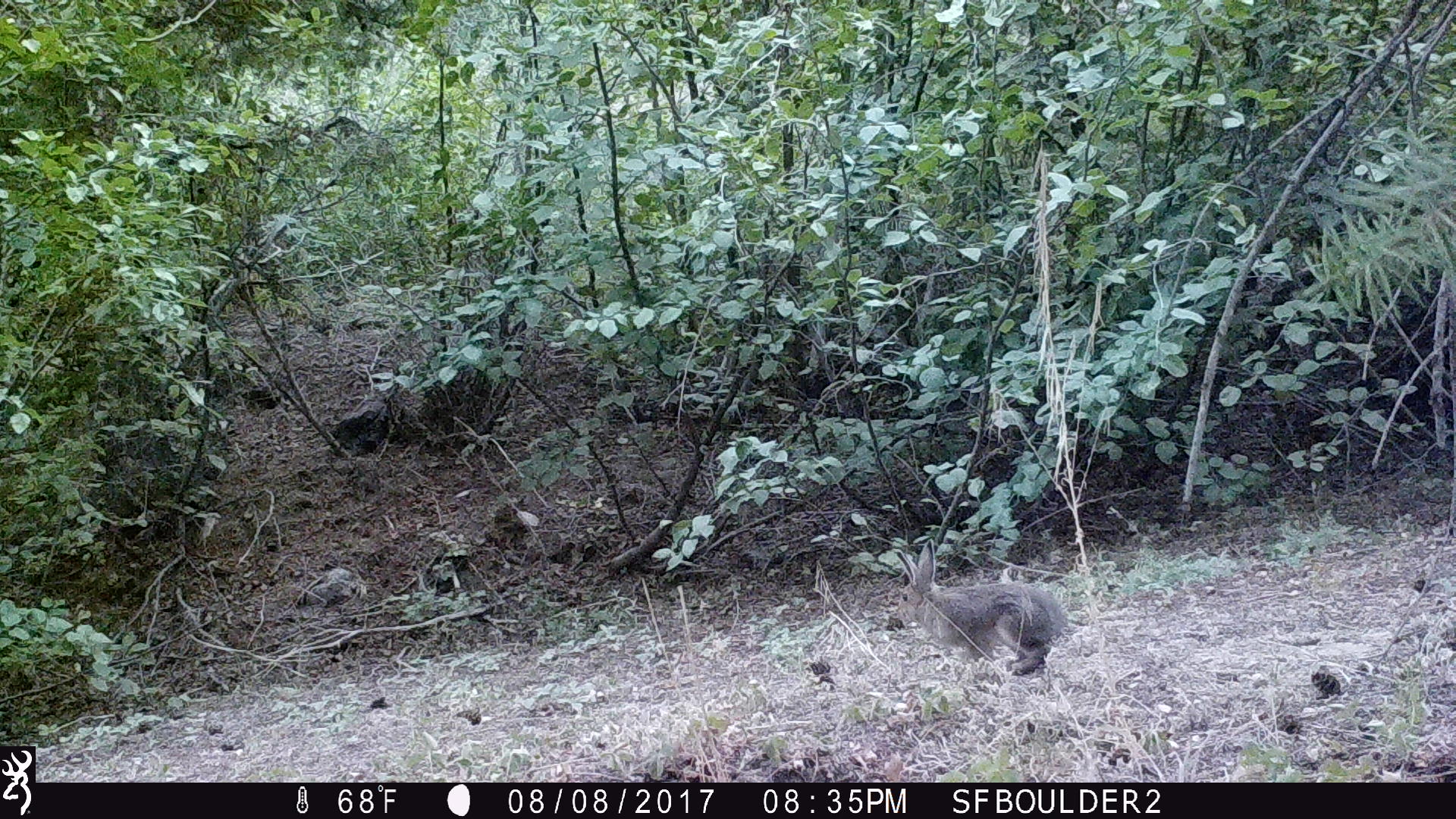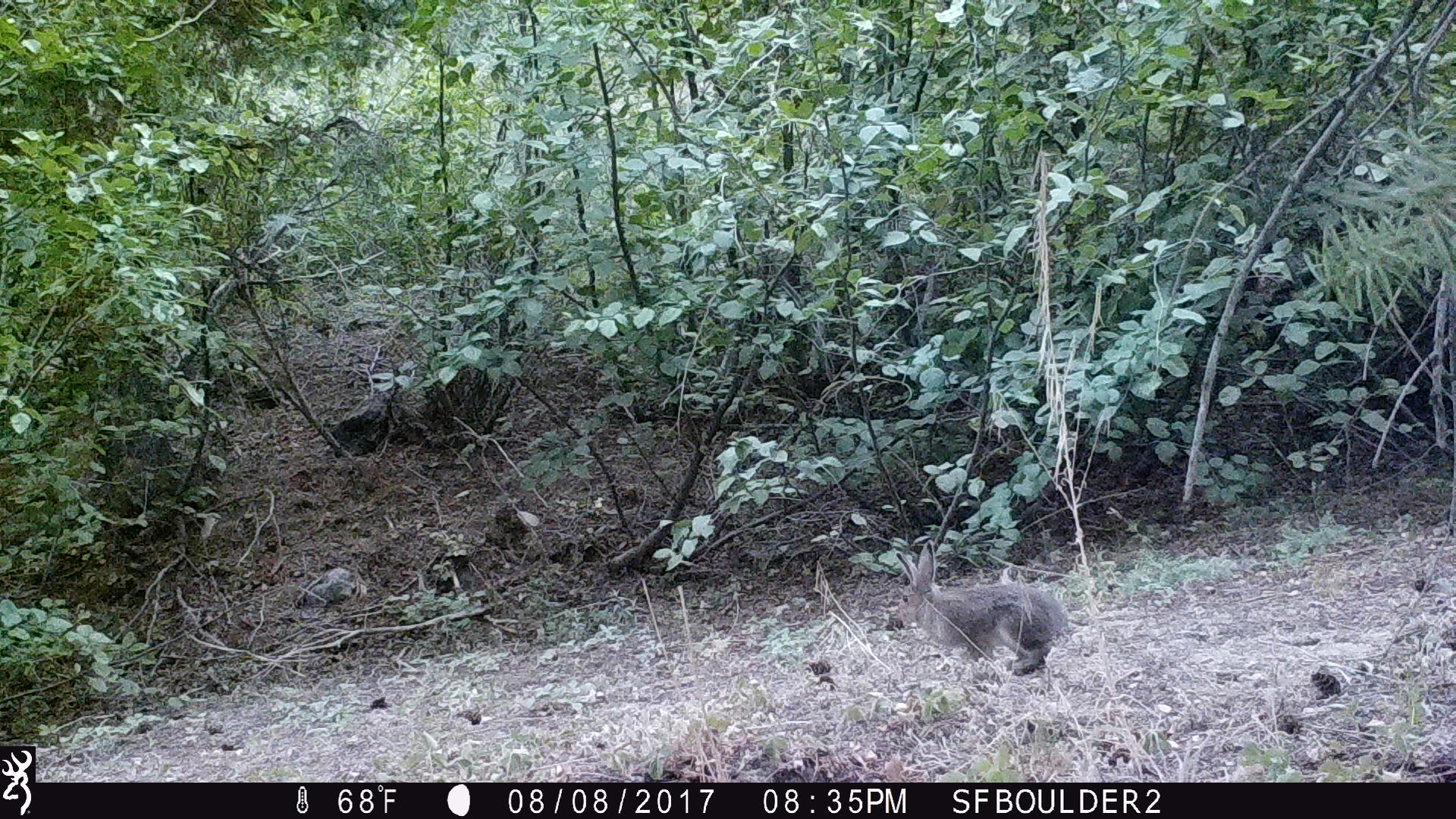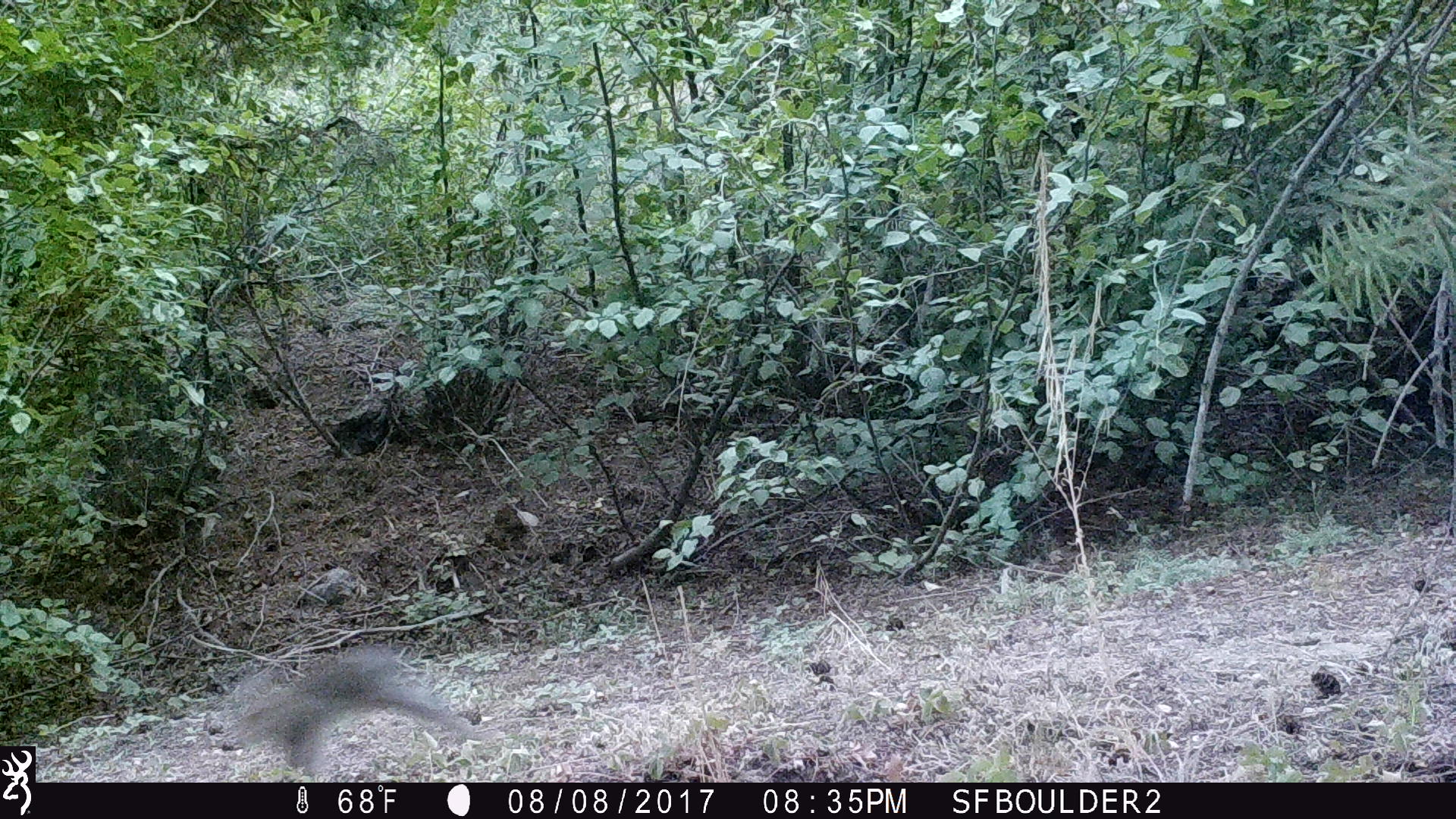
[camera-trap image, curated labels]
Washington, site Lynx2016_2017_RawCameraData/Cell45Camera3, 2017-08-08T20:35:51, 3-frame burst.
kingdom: Animalia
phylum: Chordata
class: Mammalia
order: Lagomorpha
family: Leporidae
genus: Lepus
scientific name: Lepus americanus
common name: snowshoe hare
Lepus americanus (snowshoe hare). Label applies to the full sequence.